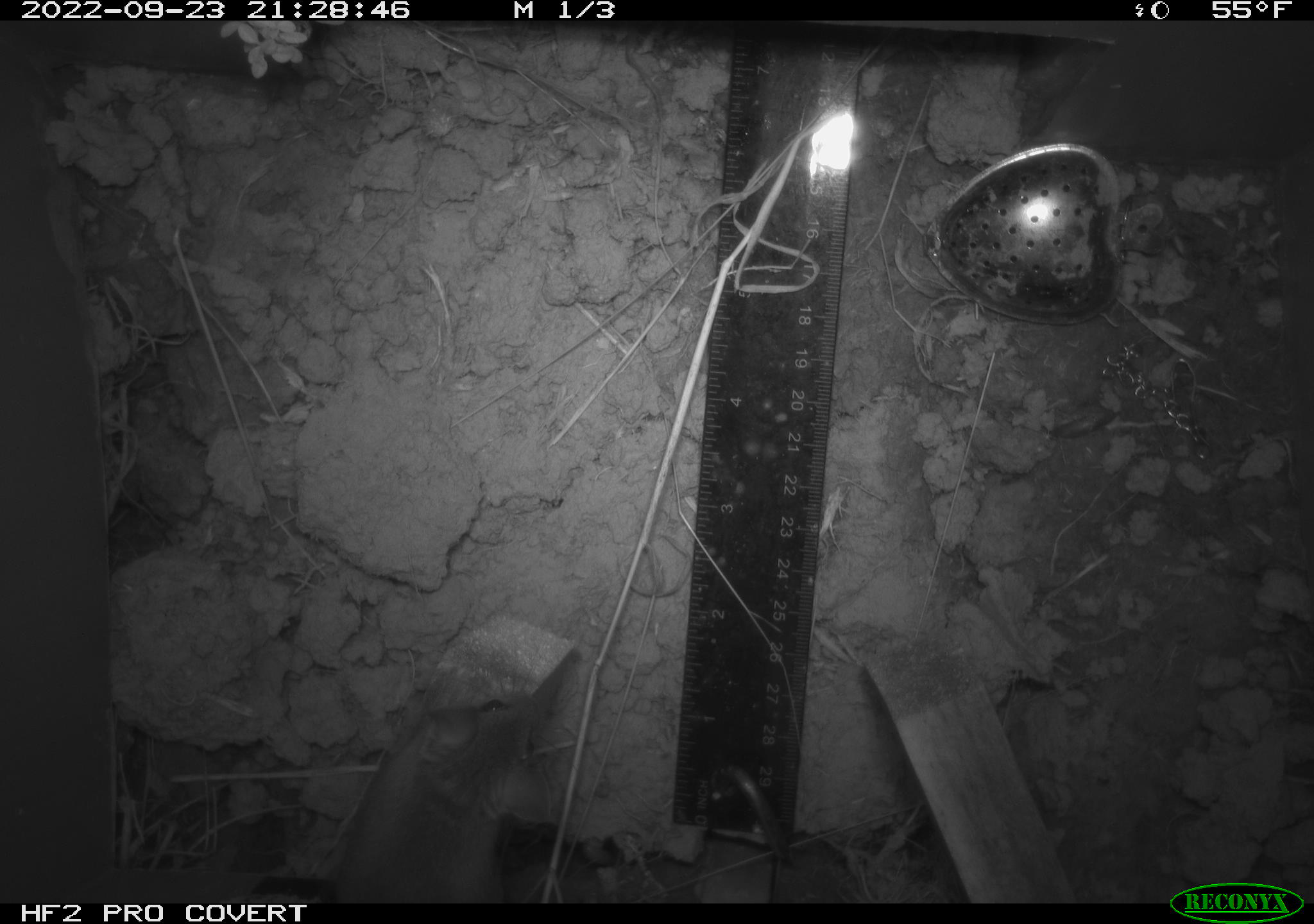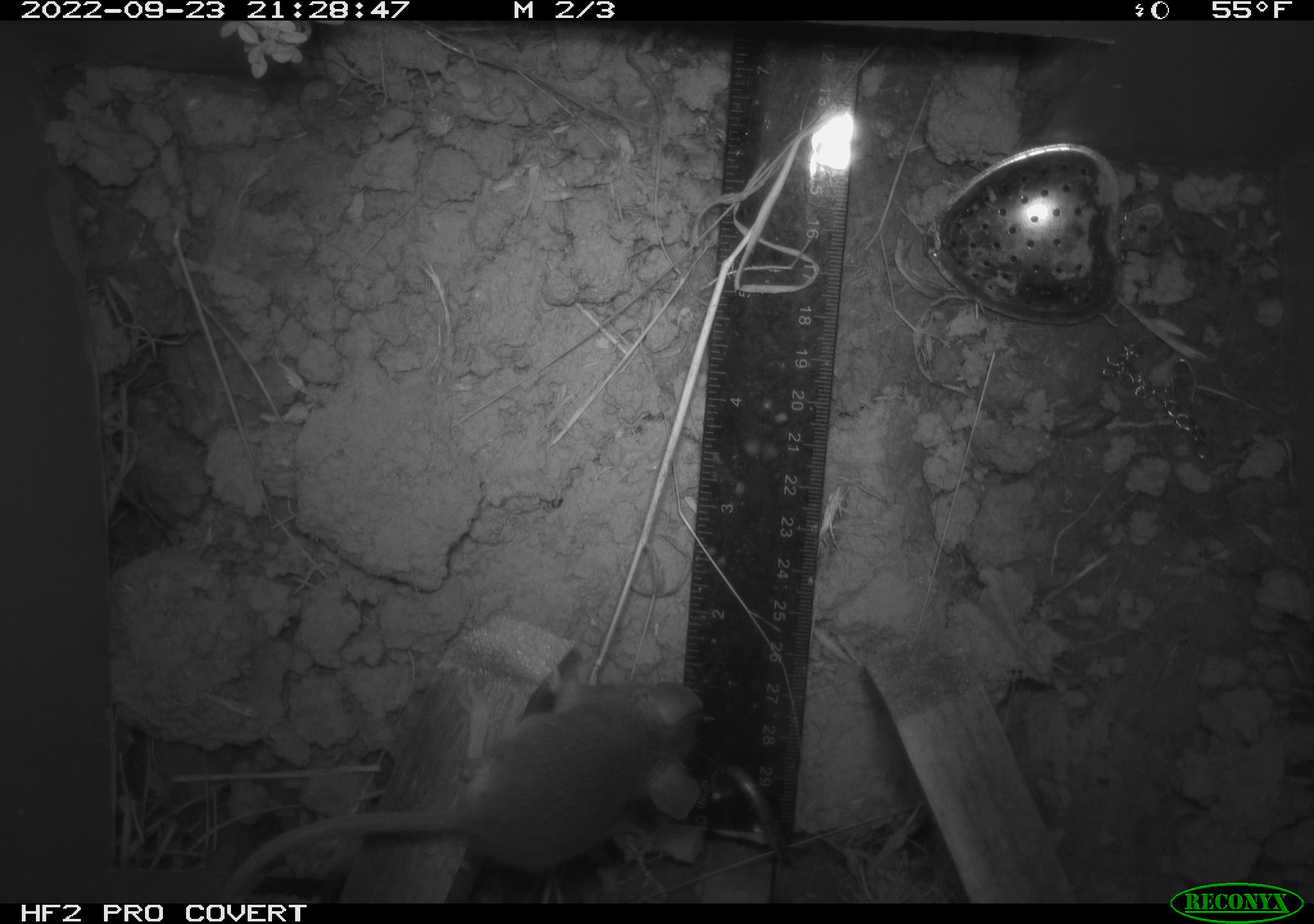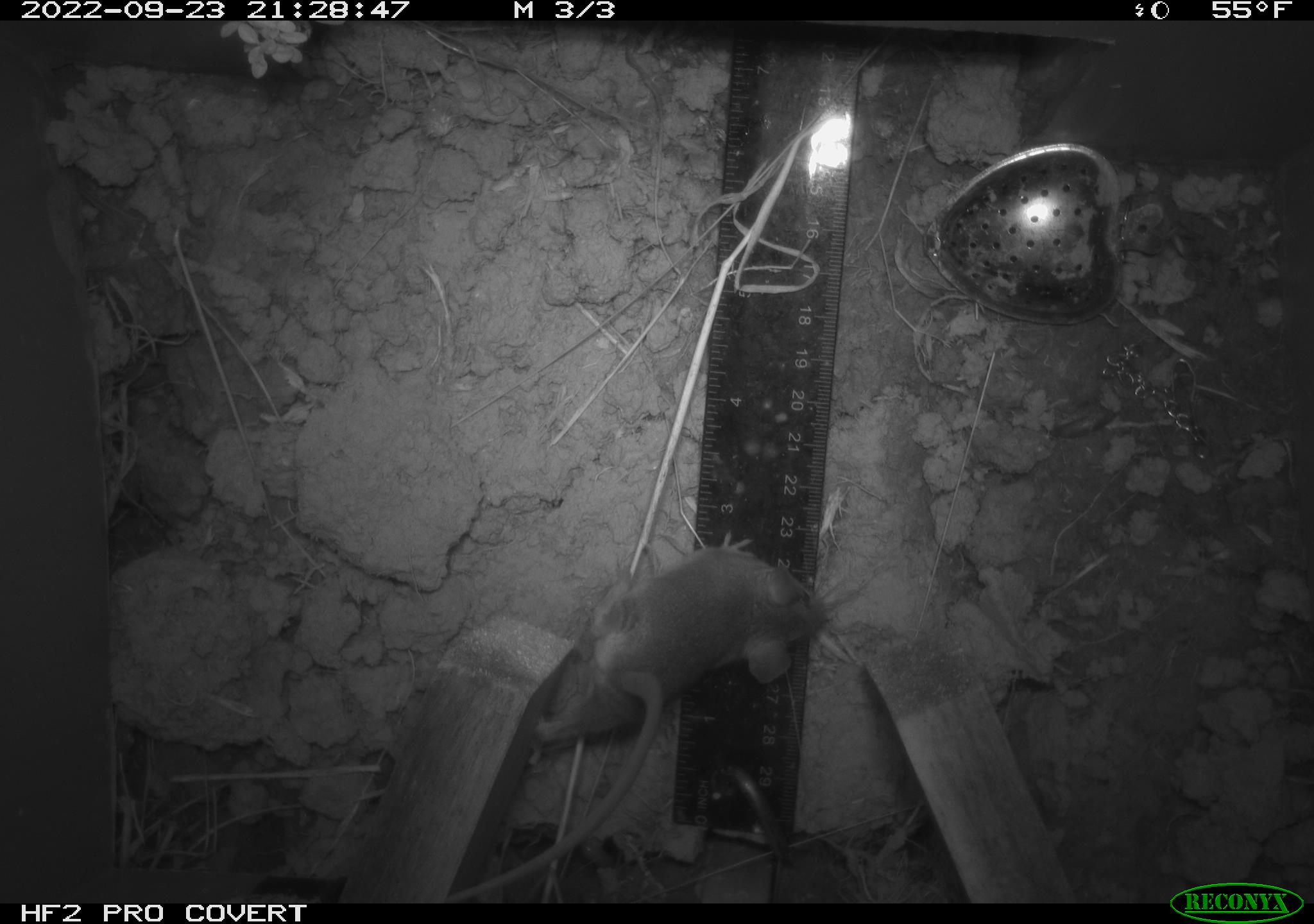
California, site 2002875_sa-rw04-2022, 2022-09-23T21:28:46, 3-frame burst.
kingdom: Animalia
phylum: Chordata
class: Mammalia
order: Rodentia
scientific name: Rodentia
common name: mouse species